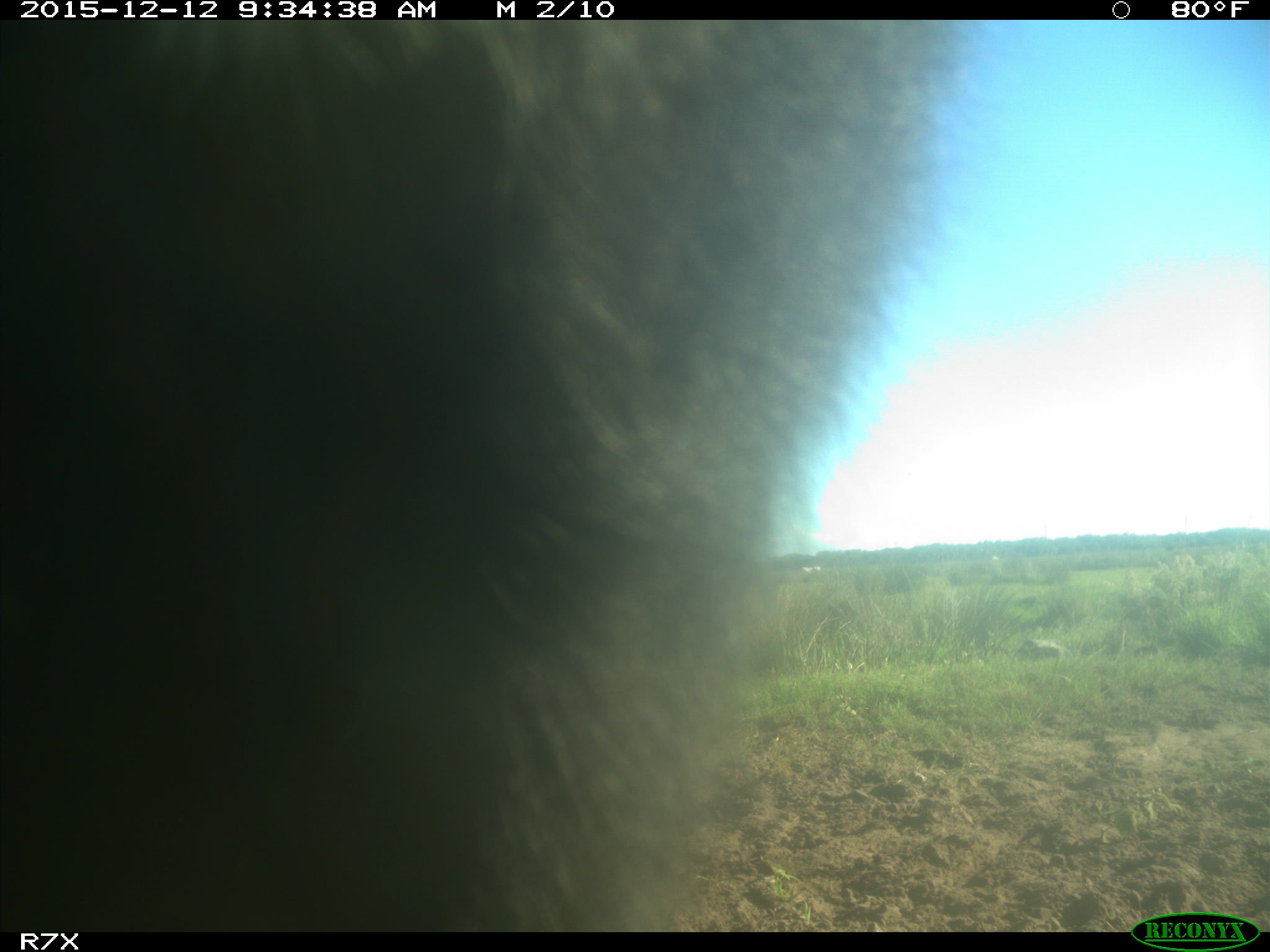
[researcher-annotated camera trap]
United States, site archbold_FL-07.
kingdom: Animalia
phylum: Chordata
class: Mammalia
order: Artiodactyla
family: Bovidae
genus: Bos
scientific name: Bos taurus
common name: domestic cow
Bos taurus (domestic cow).